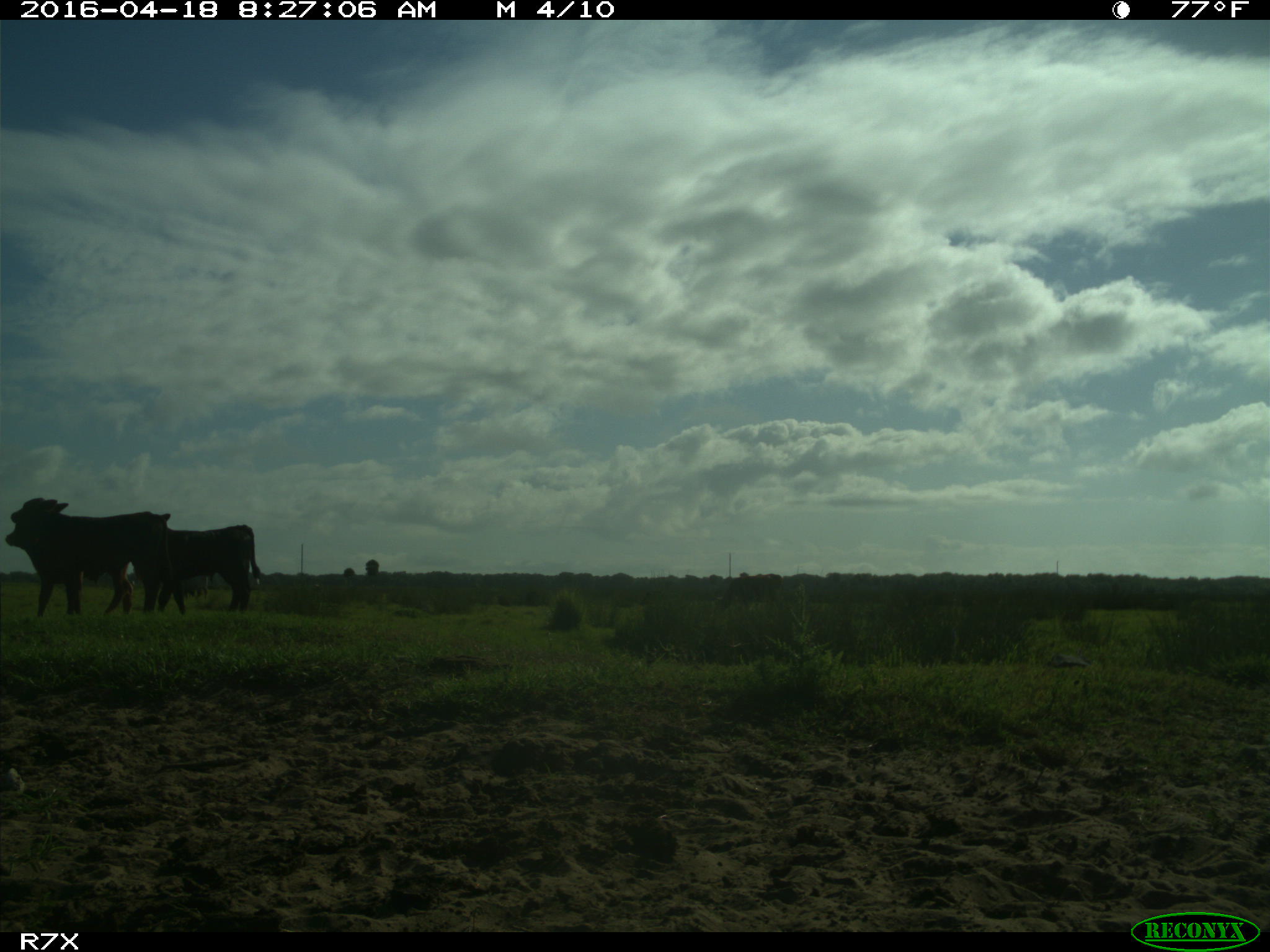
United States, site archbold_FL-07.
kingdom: Animalia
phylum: Chordata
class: Mammalia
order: Artiodactyla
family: Bovidae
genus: Bos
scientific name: Bos taurus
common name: domestic cow